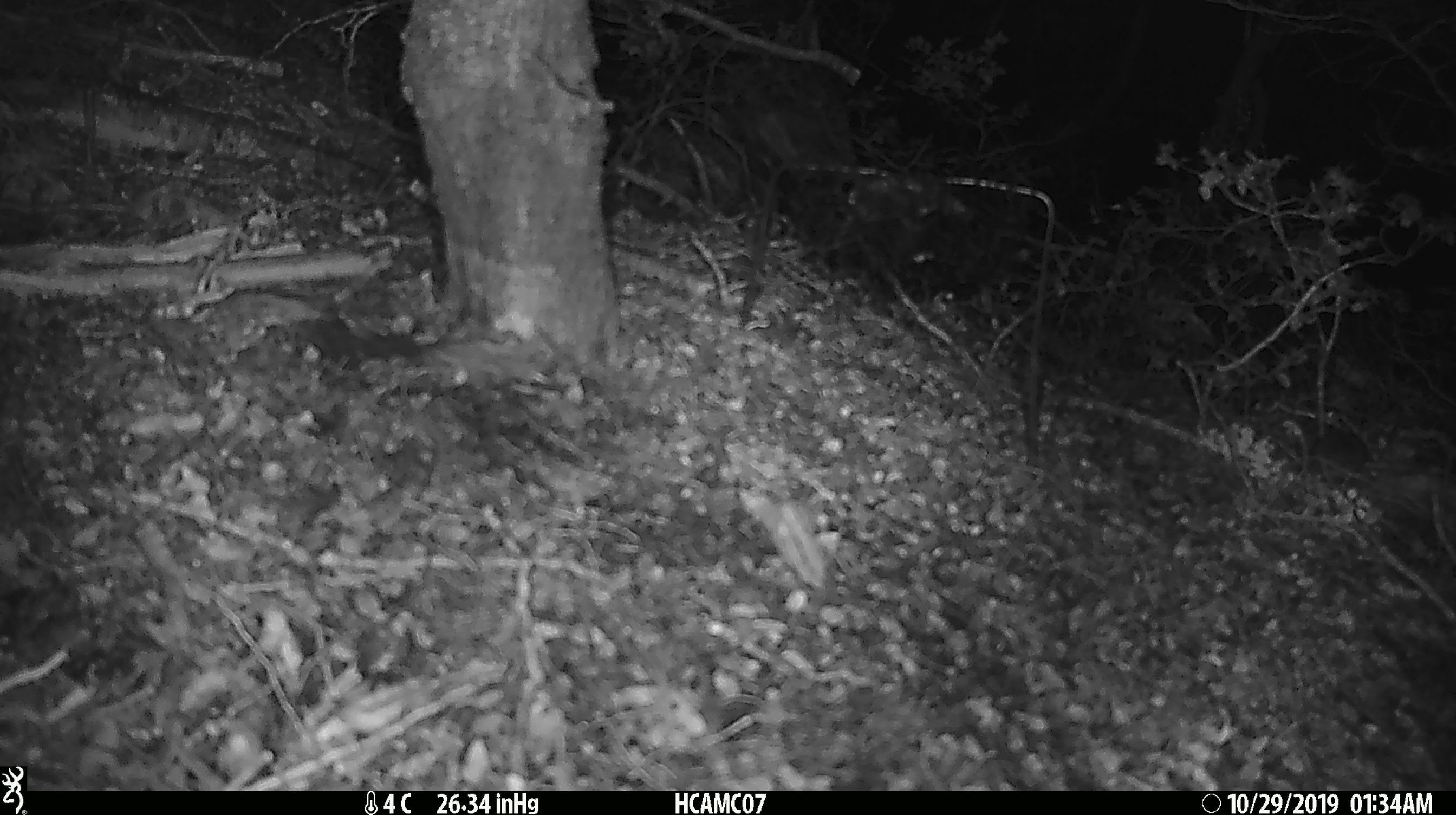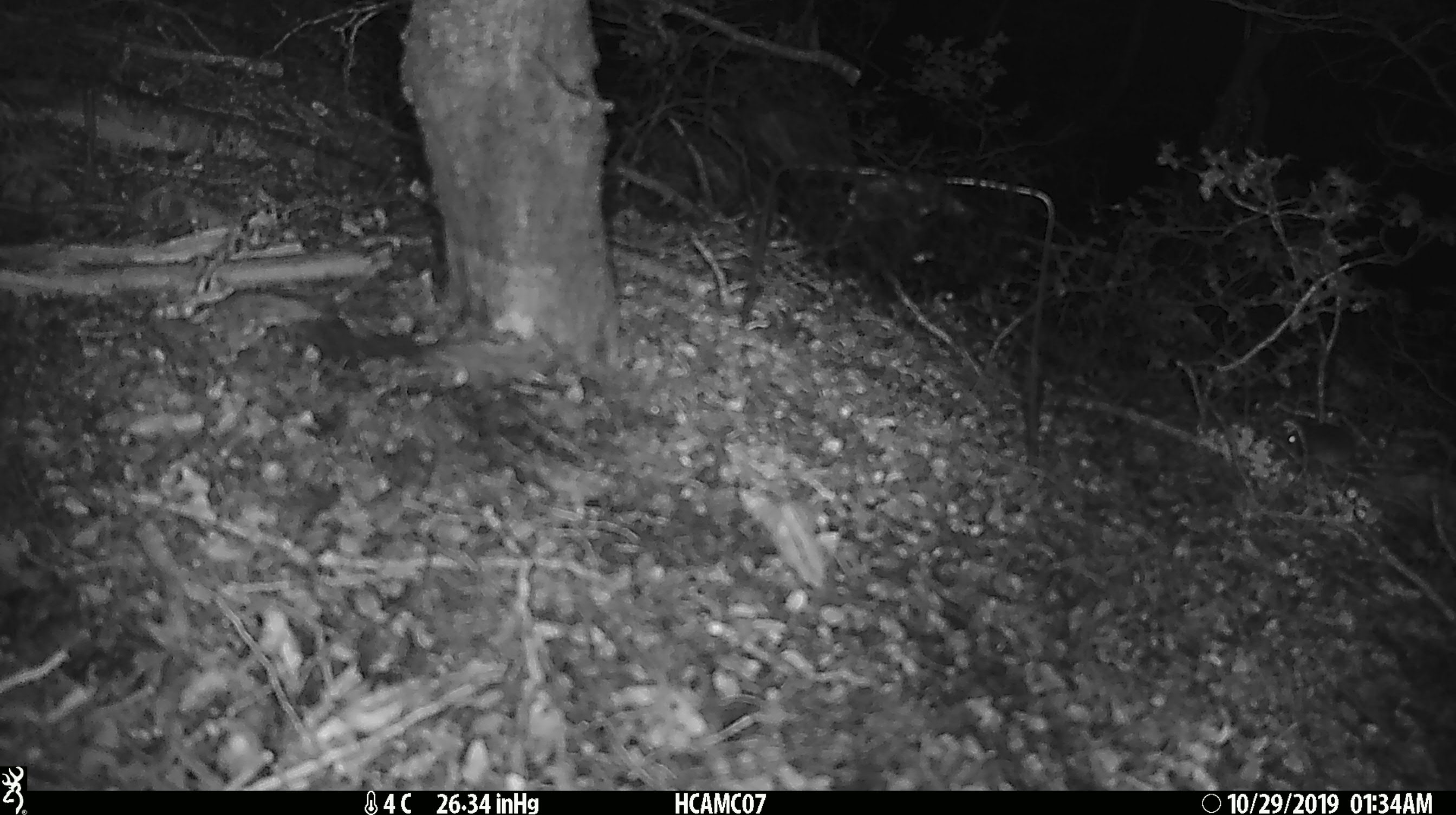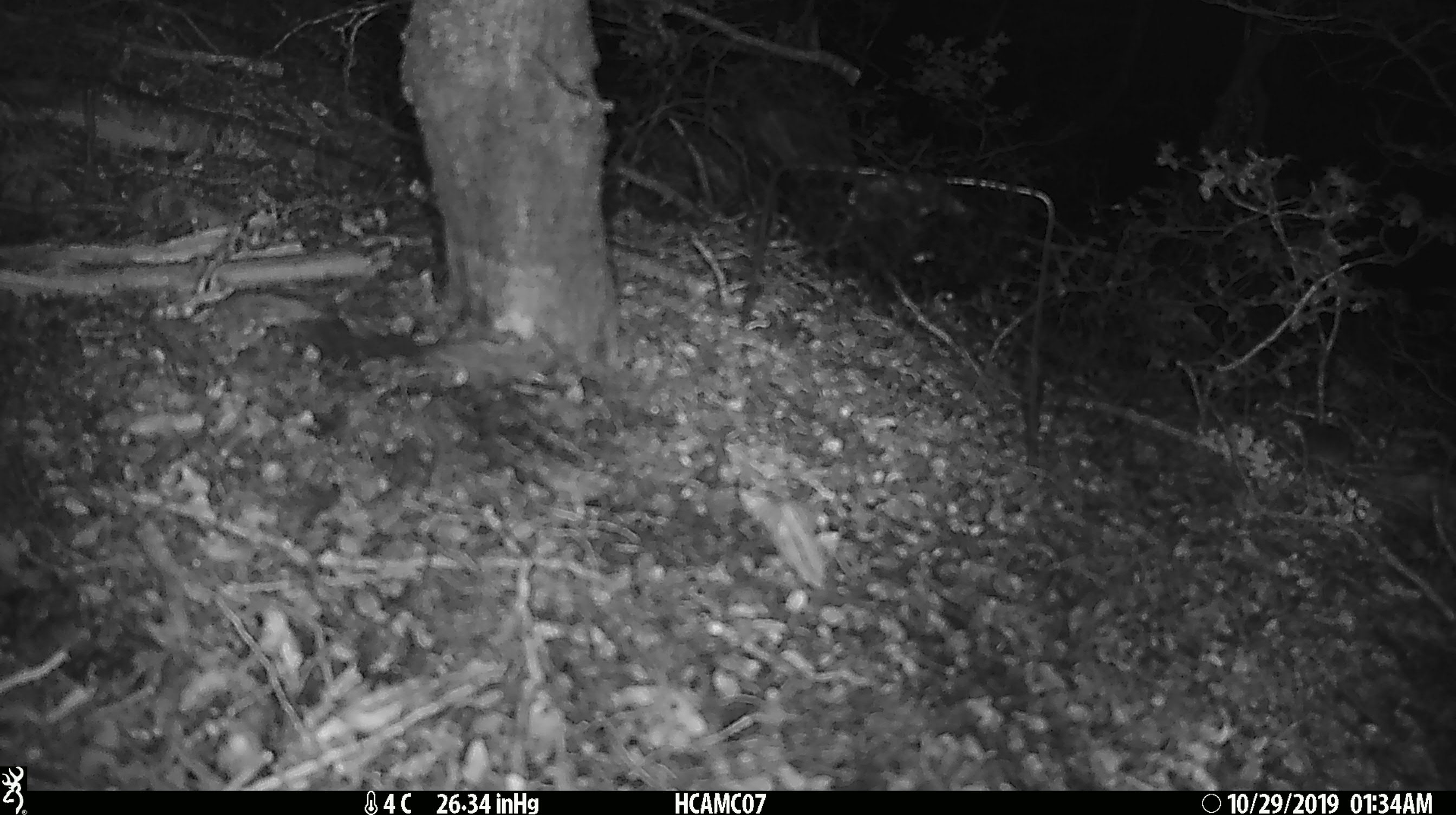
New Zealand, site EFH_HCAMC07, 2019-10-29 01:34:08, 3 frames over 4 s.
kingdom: Animalia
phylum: Chordata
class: Mammalia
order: Rodentia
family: Muridae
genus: Mus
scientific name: Mus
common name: mouse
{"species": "mouse (Mus)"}